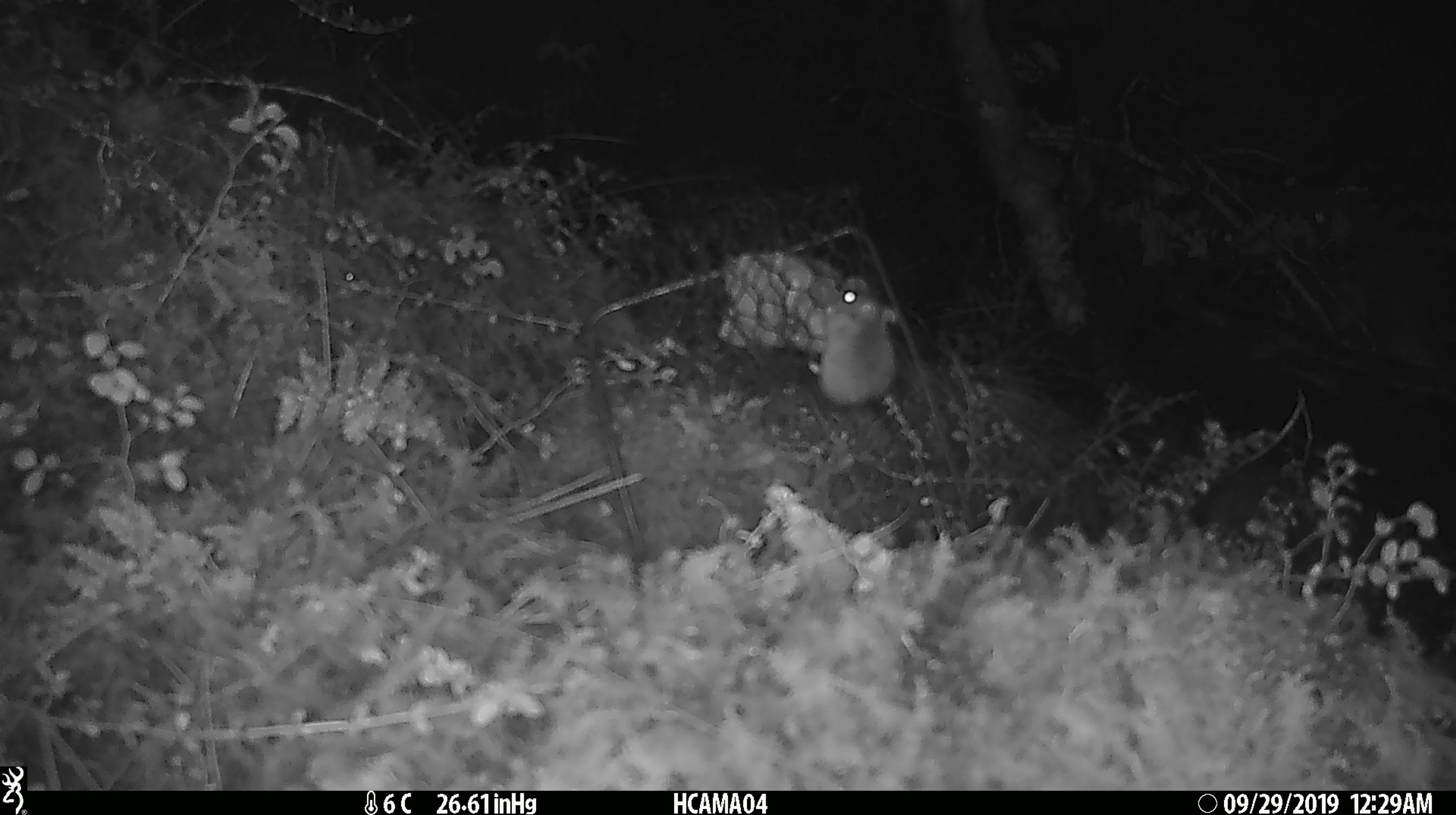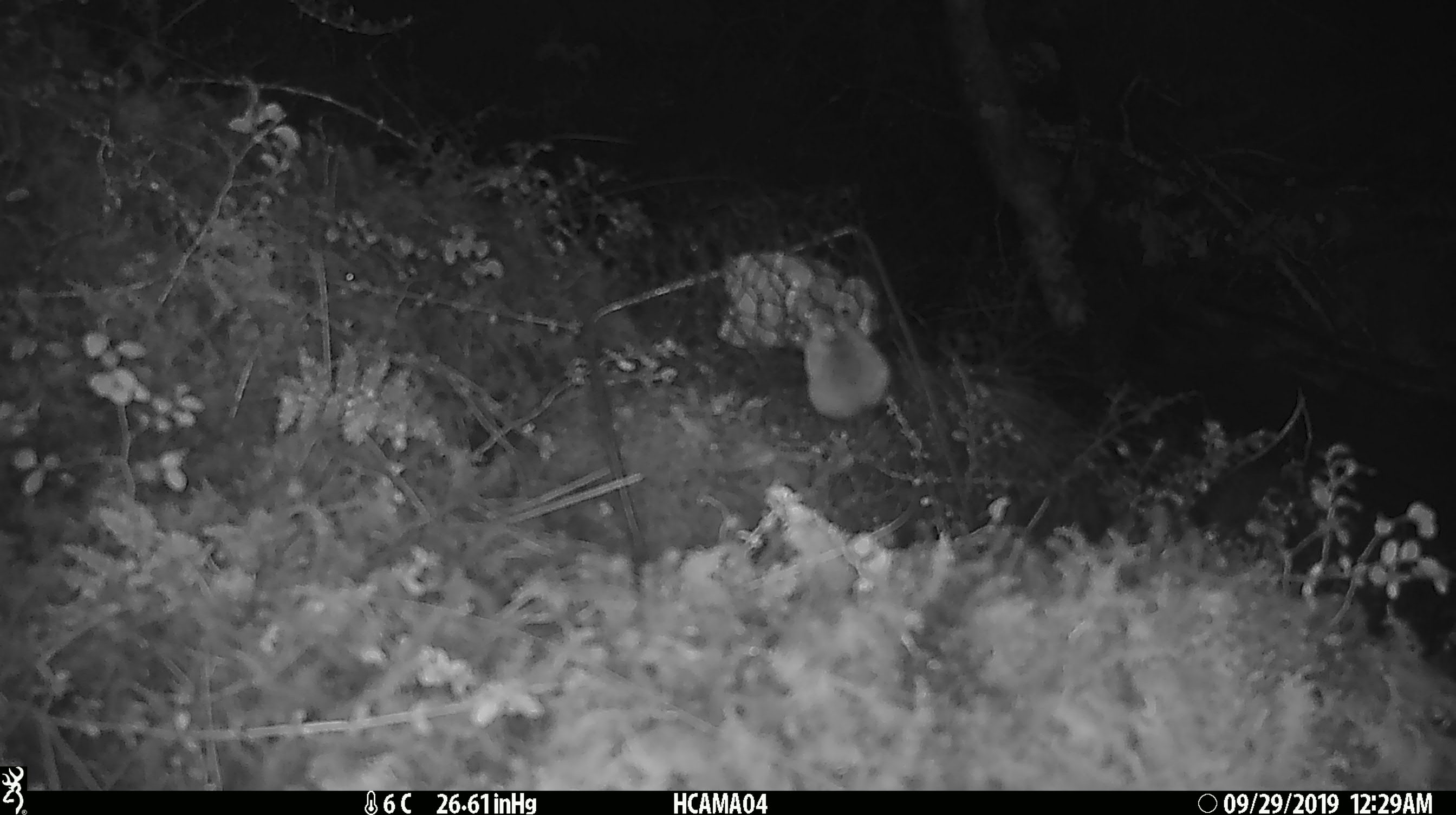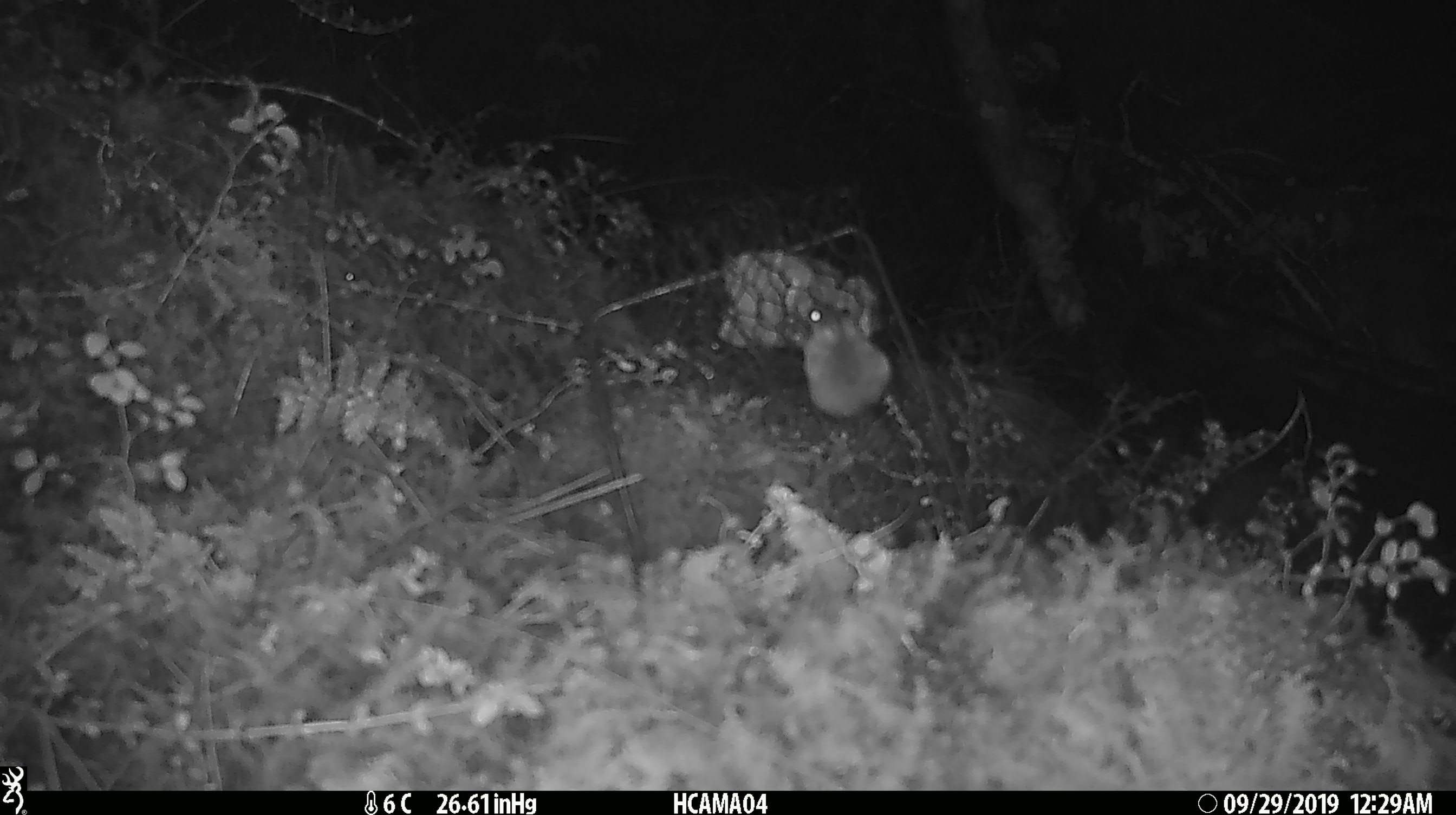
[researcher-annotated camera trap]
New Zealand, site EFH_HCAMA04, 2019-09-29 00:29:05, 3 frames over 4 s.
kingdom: Animalia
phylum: Chordata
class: Mammalia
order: Rodentia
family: Muridae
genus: Mus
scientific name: Mus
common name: mouse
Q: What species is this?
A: Mouse (Mus).